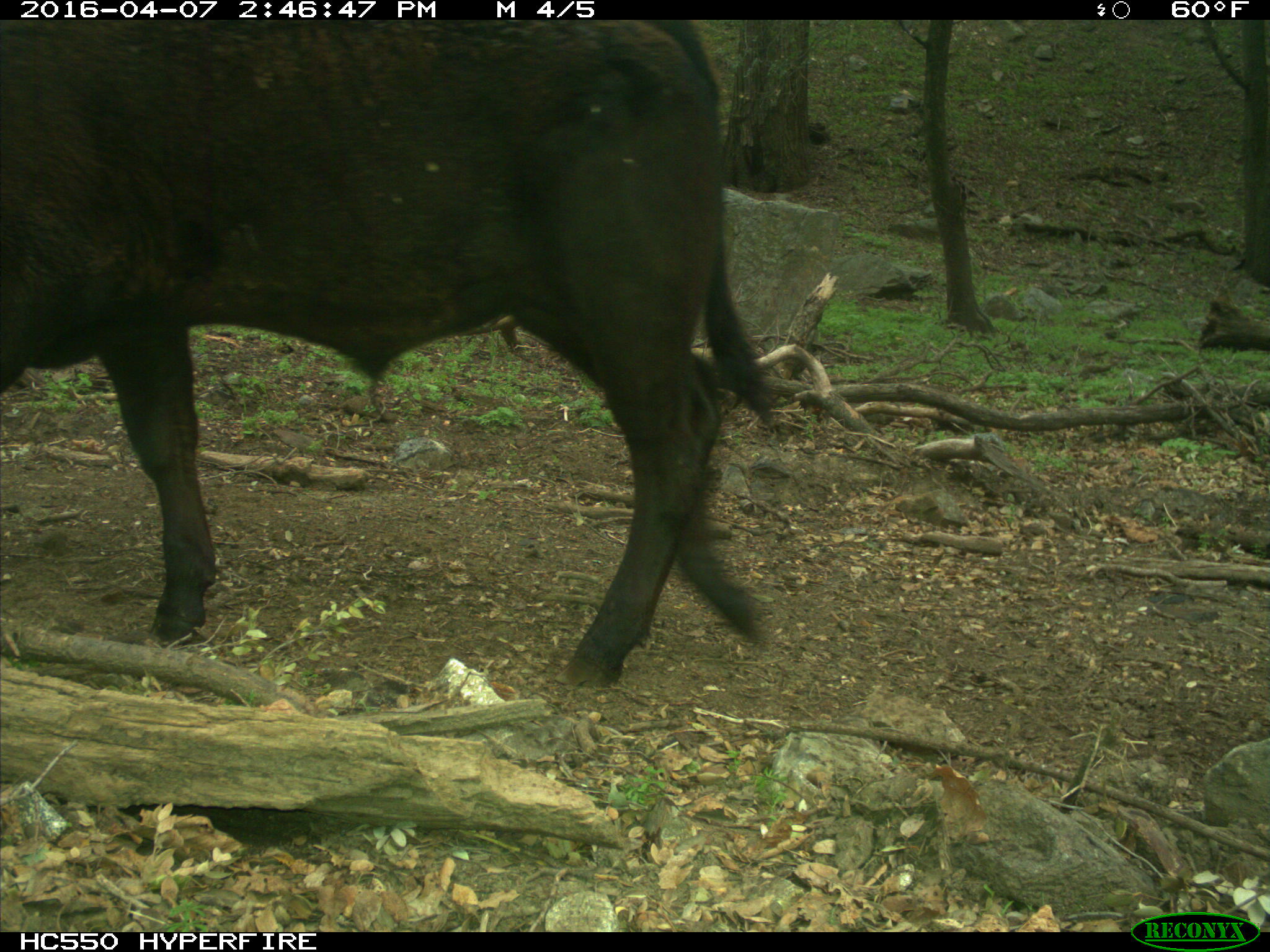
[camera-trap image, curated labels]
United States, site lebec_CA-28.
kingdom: Animalia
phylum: Chordata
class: Mammalia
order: Artiodactyla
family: Bovidae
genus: Bos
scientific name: Bos taurus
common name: domestic cow